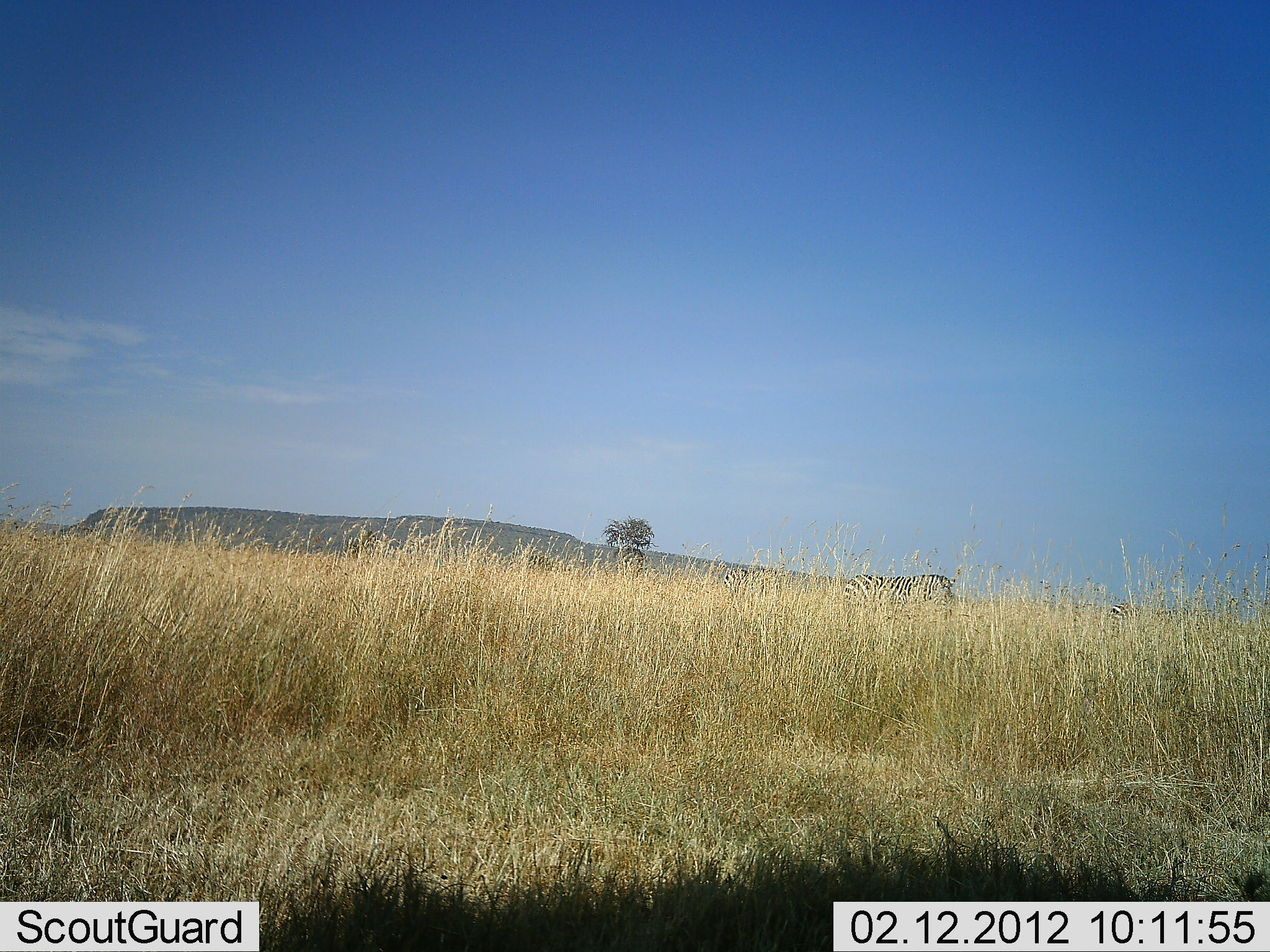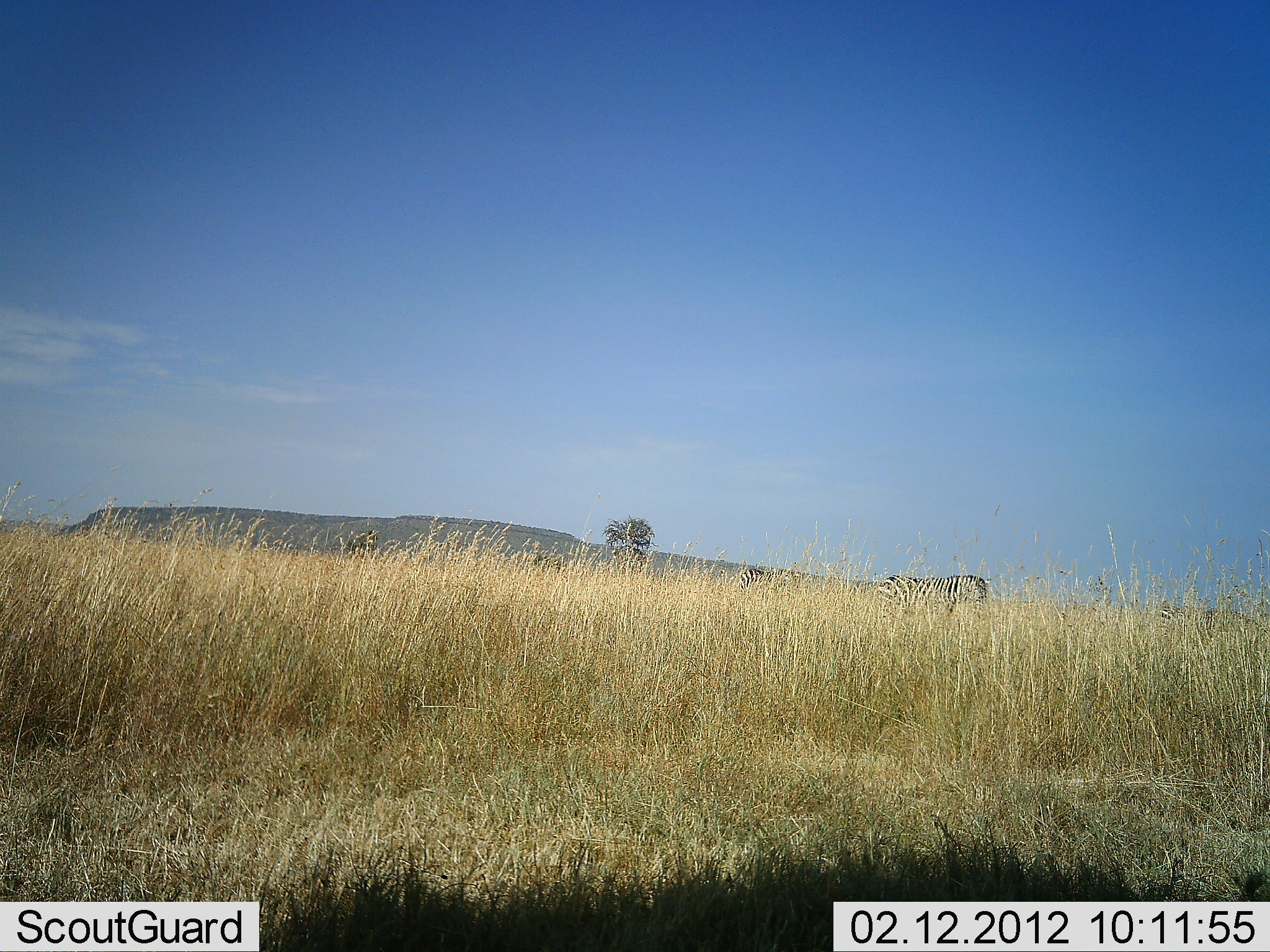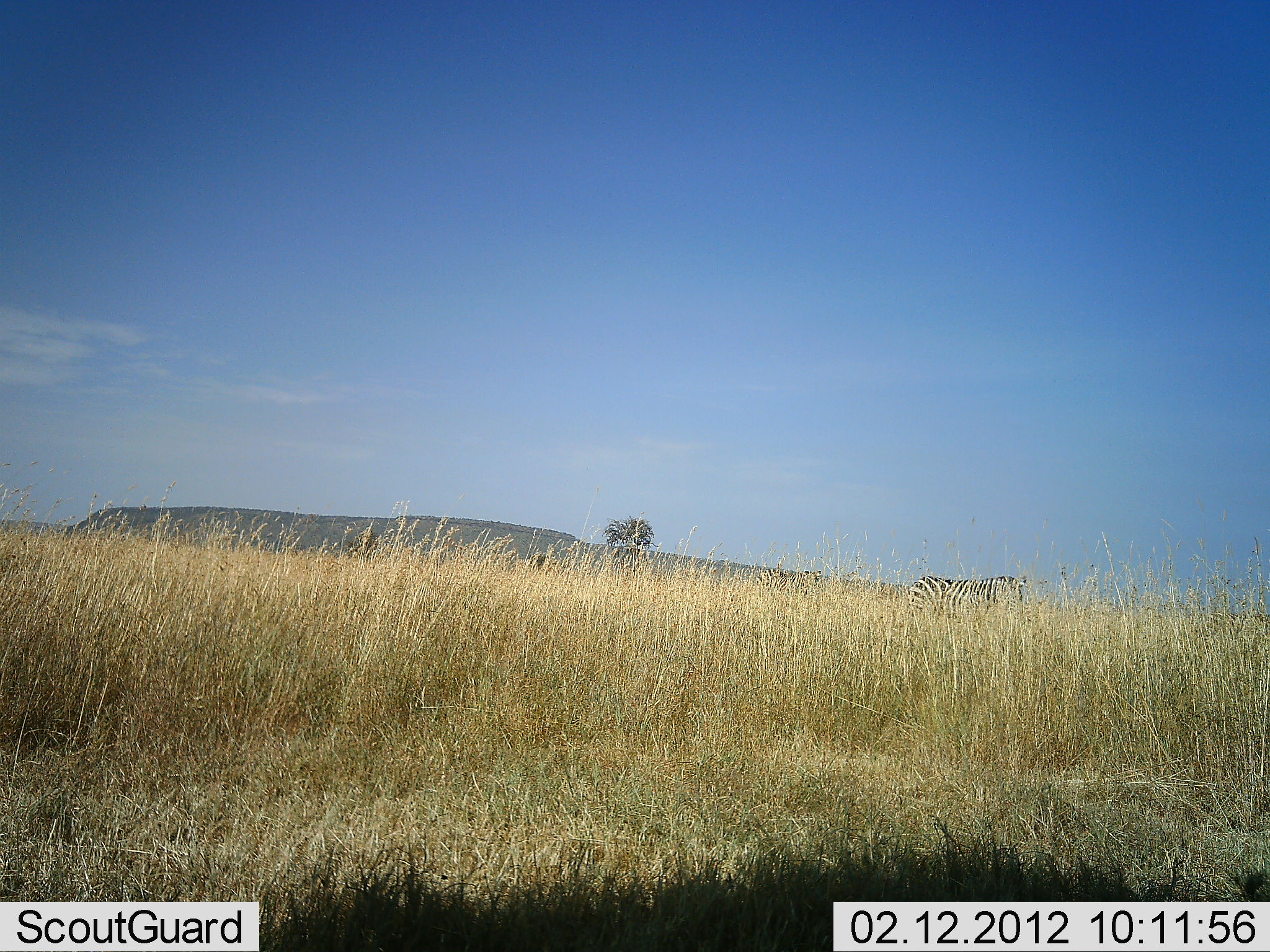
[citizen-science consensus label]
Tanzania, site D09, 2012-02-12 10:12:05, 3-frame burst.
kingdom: Animalia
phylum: Chordata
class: Mammalia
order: Perissodactyla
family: Equidae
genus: Equus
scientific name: Equus quagga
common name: plains zebra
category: zebra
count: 2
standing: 22%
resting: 0%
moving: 78%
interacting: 0%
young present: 0%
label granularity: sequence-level